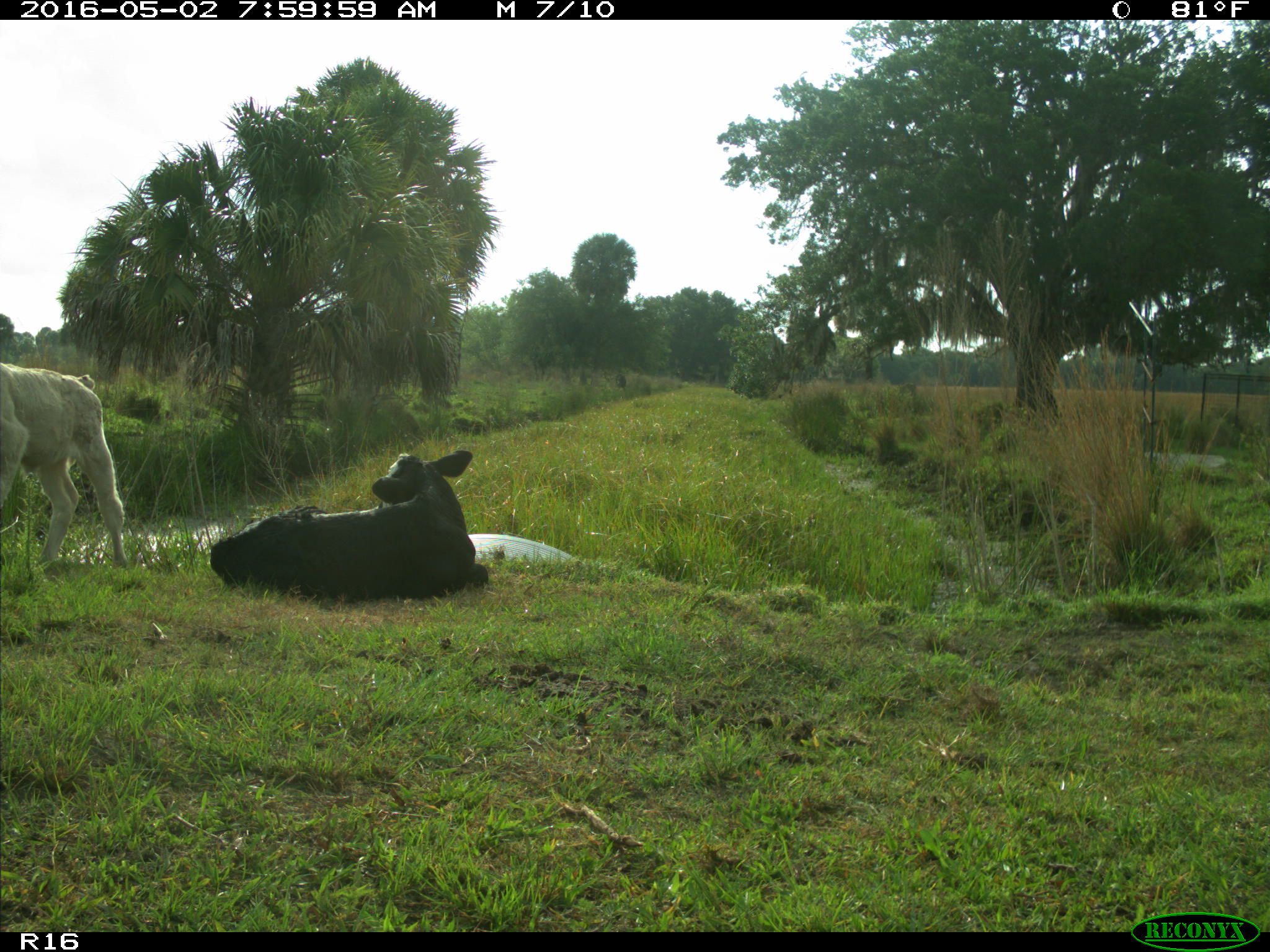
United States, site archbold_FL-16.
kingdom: Animalia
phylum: Chordata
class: Mammalia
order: Artiodactyla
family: Bovidae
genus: Bos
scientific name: Bos taurus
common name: domestic cow